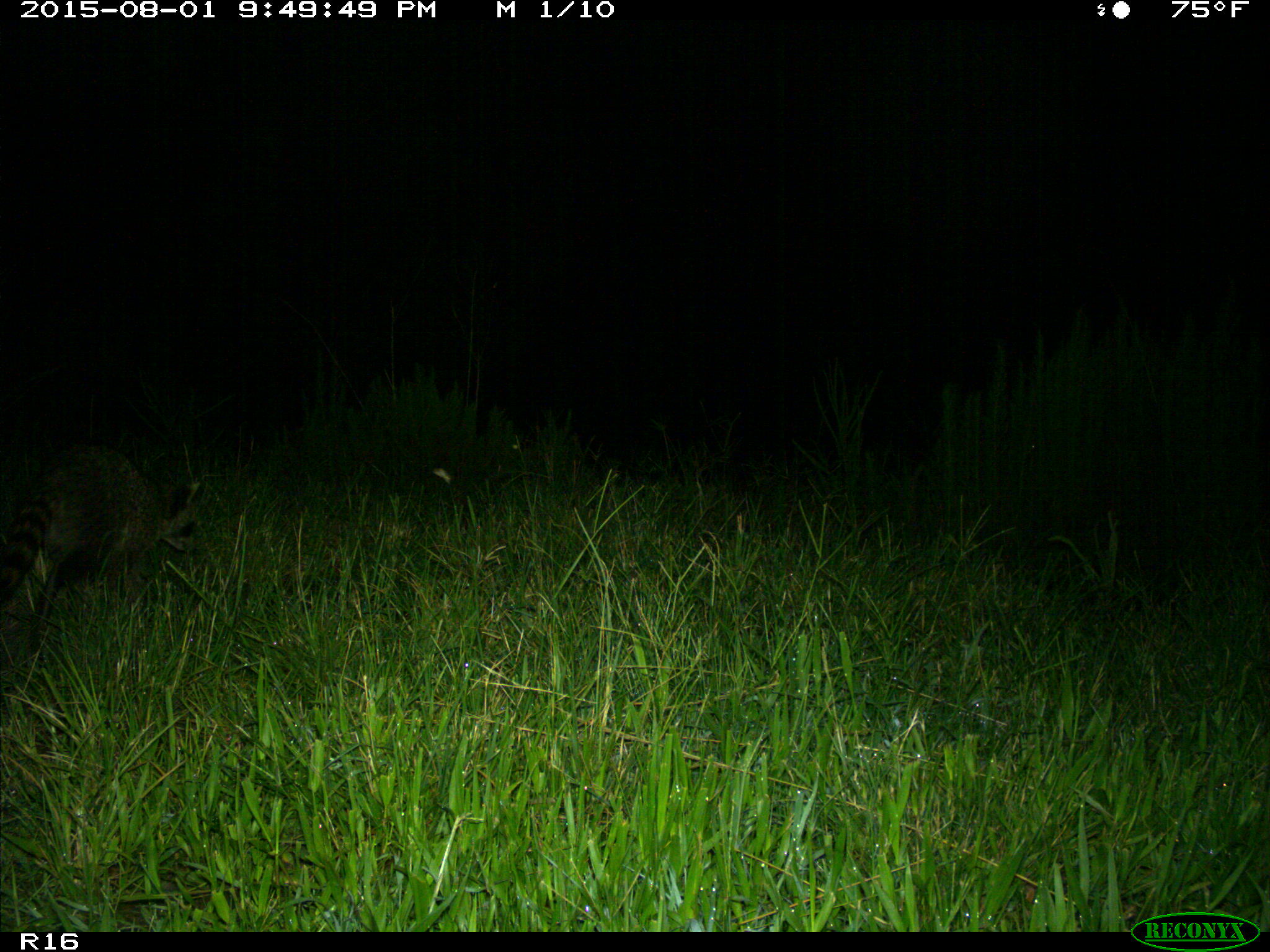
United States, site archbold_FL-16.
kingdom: Animalia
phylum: Chordata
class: Mammalia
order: Carnivora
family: Procyonidae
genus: Procyon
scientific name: Procyon lotor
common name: common raccoon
Procyon lotor (common raccoon).